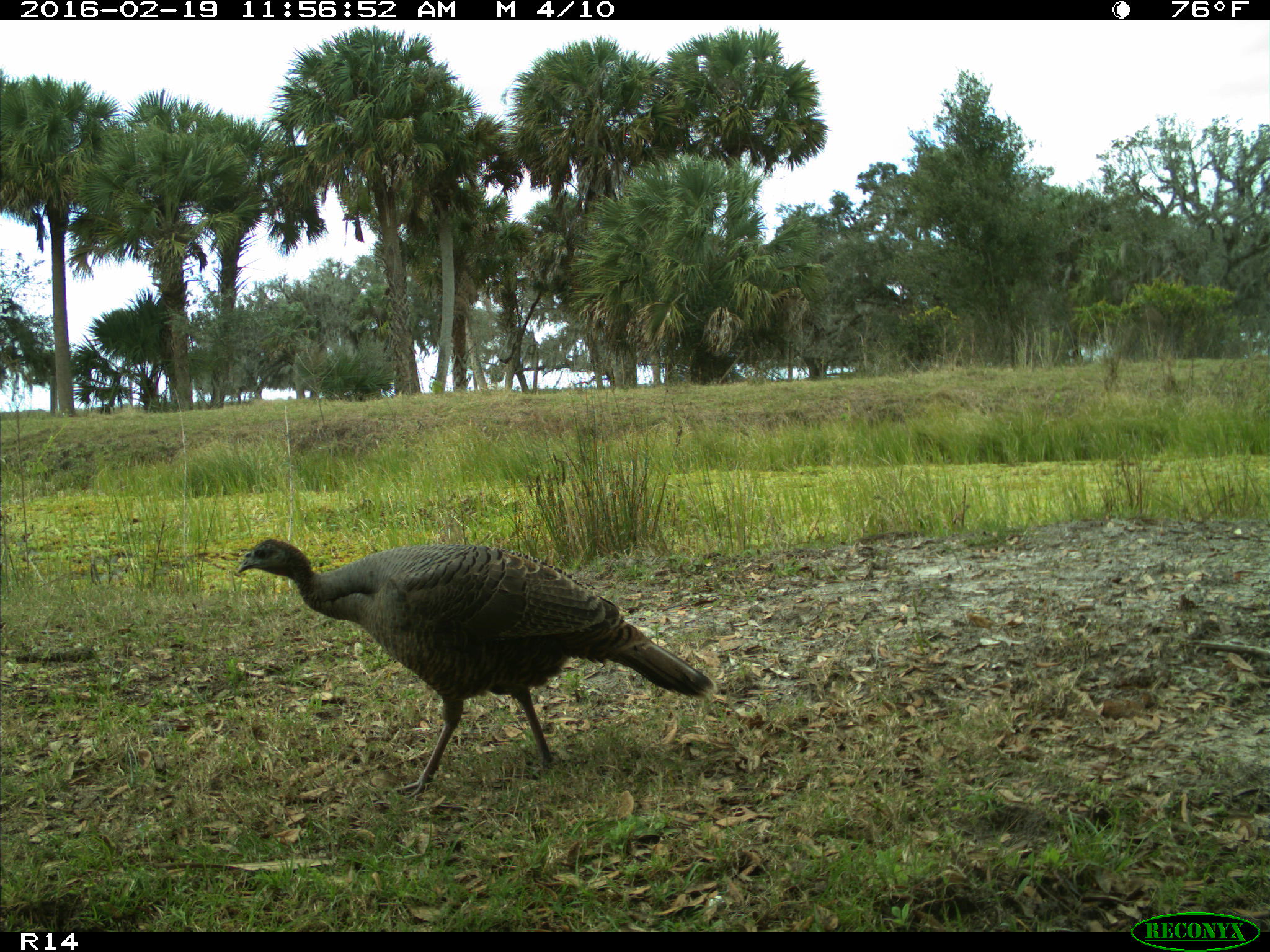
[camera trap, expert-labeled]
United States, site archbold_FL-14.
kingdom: Animalia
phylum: Chordata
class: Aves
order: Galliformes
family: Phasianidae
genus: Meleagris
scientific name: Meleagris gallopavo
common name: wild turkey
Meleagris gallopavo (wild turkey).